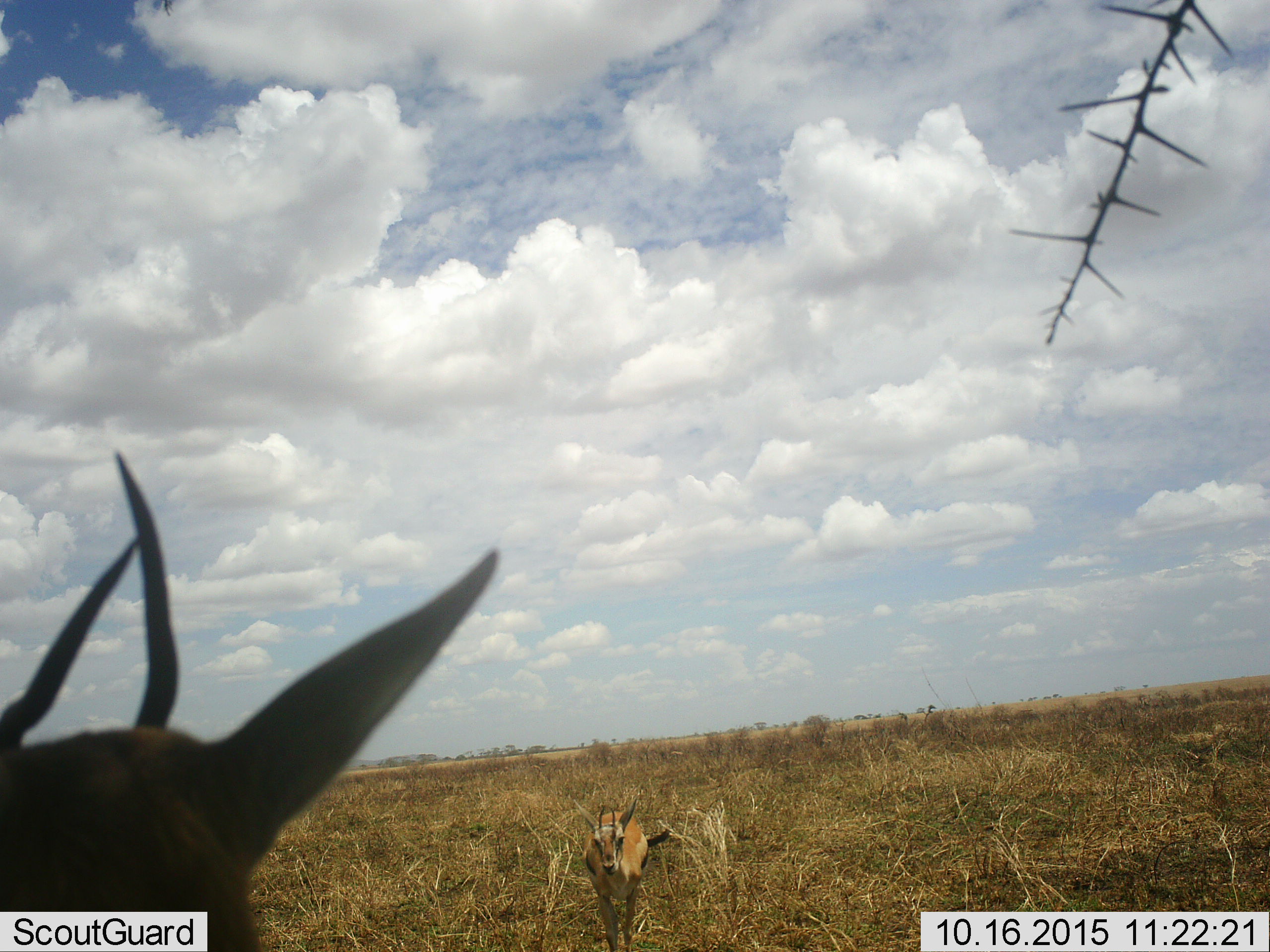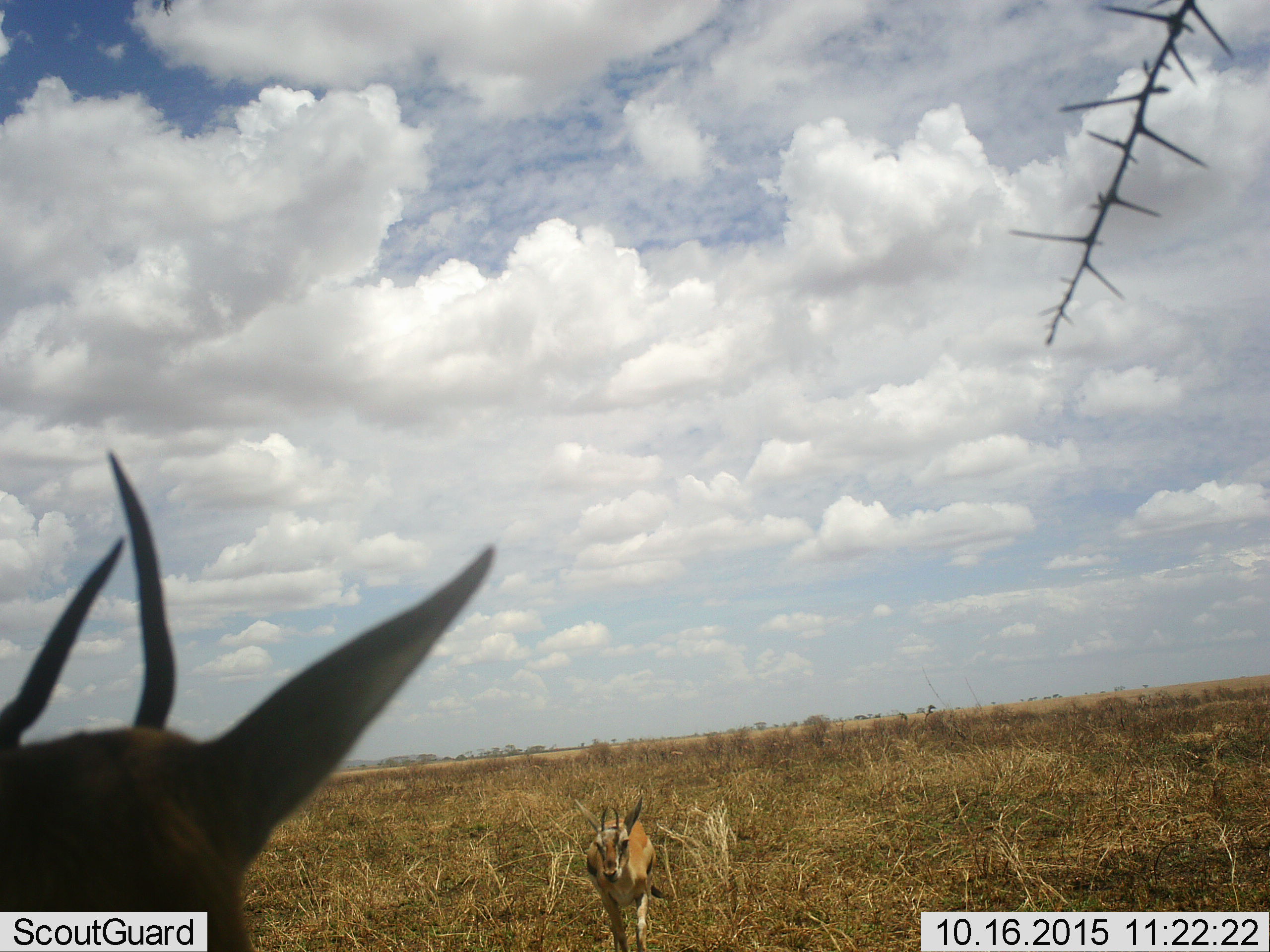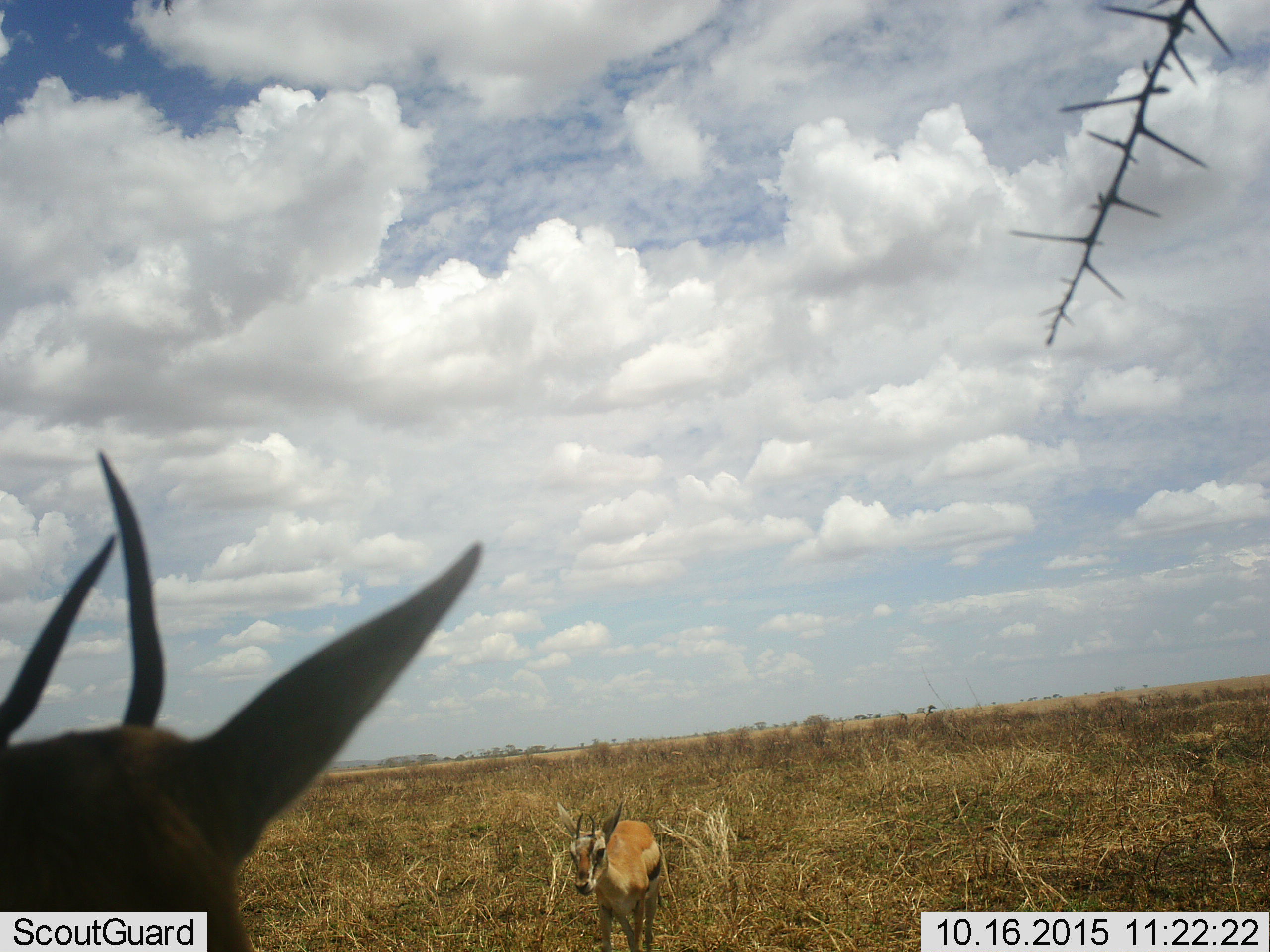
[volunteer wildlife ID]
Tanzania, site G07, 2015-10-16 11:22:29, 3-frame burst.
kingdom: Animalia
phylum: Chordata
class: Mammalia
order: Artiodactyla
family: Bovidae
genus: Eudorcas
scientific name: Eudorcas thomsonii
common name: thomson's gazelle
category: gazellethomsons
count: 2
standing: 89%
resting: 0%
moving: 67%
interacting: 11%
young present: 11%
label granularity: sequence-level